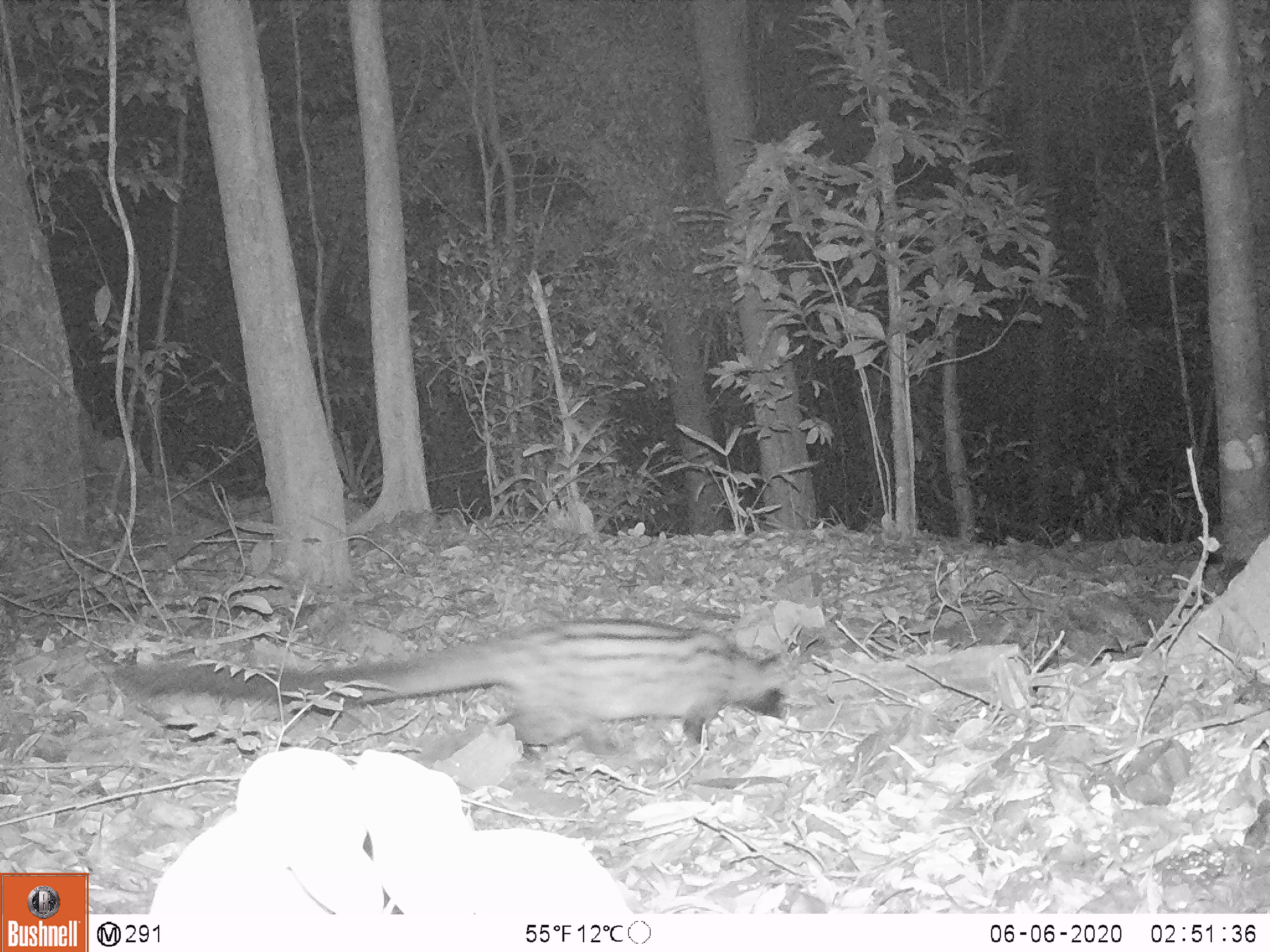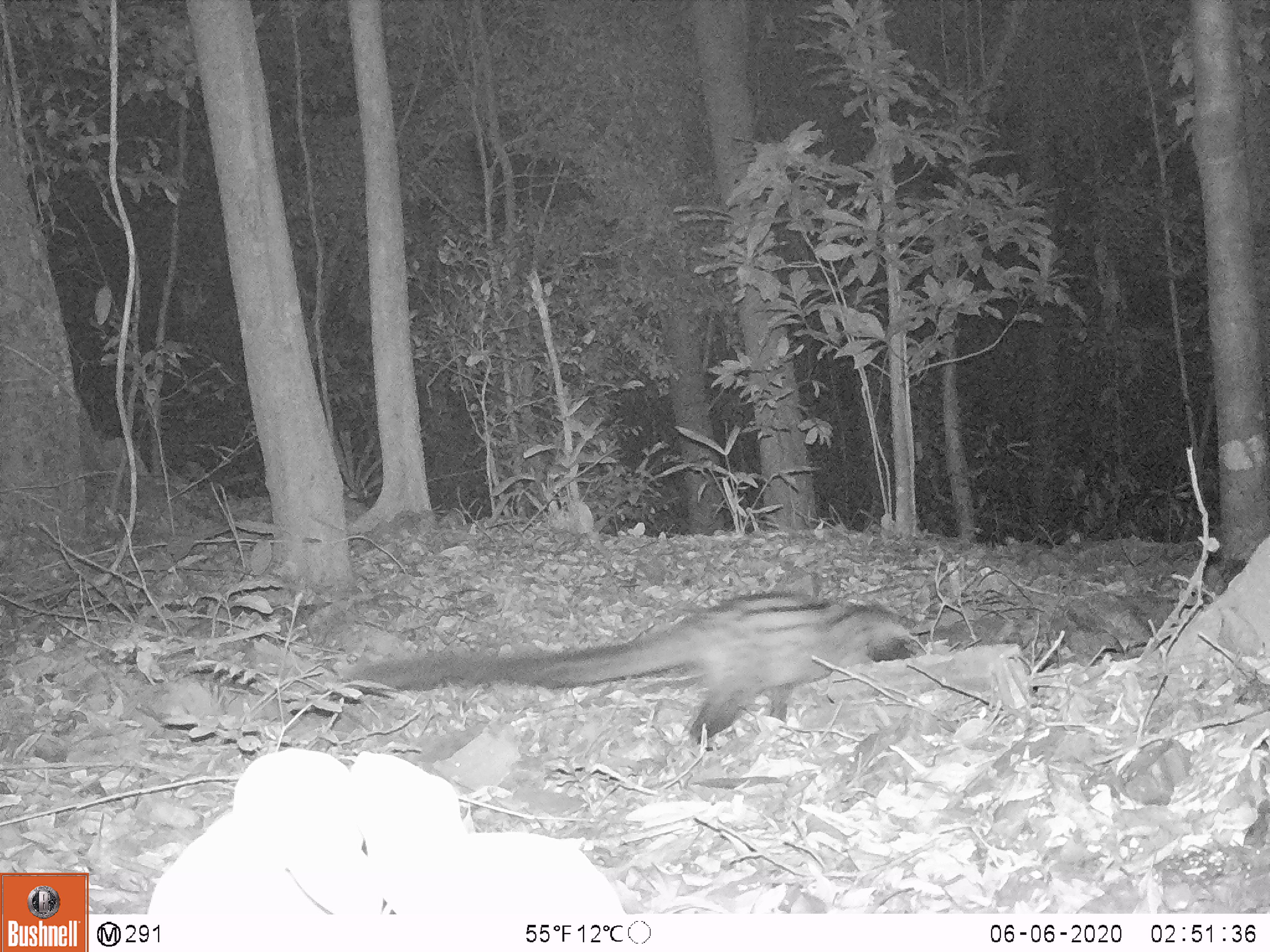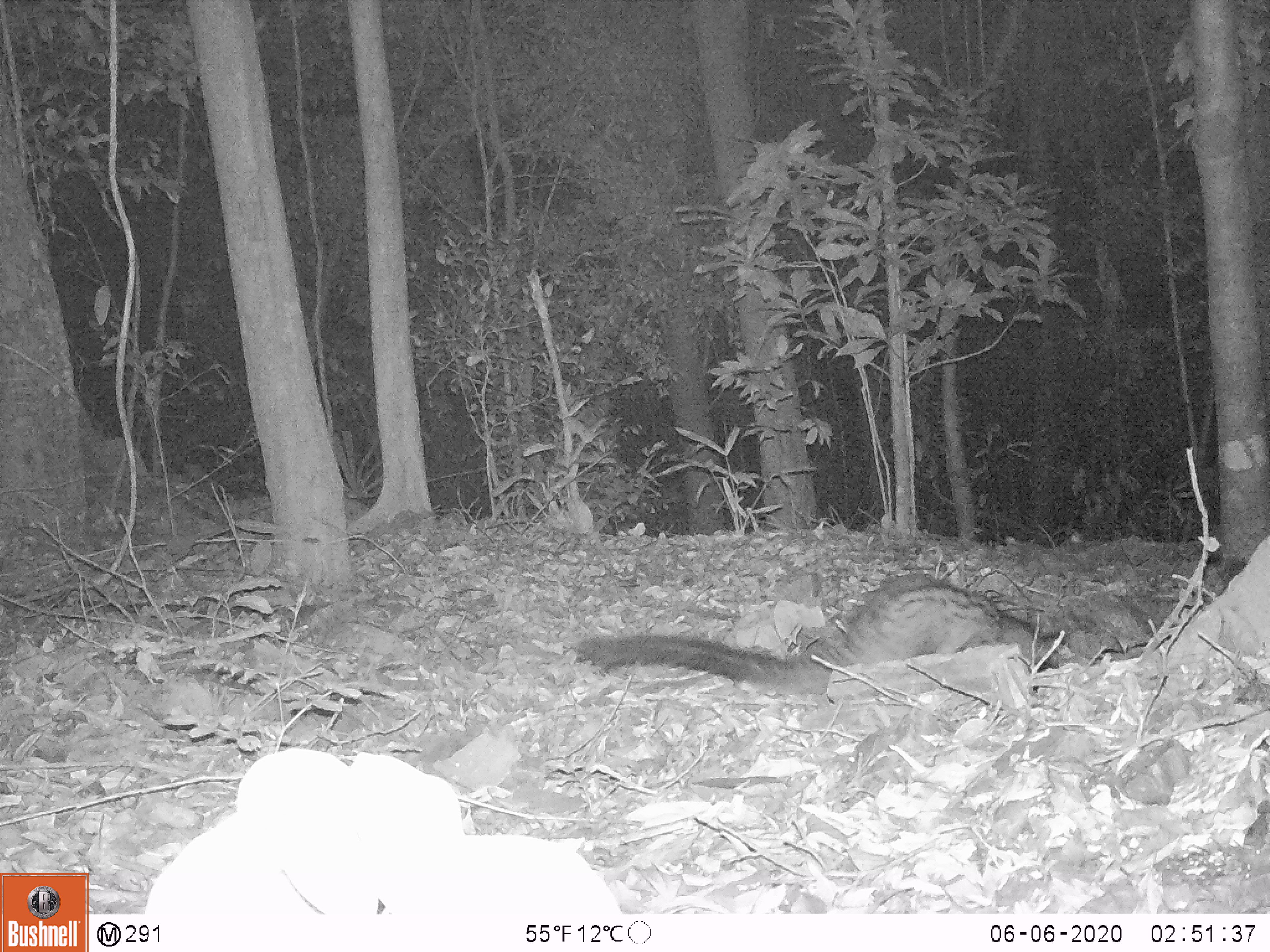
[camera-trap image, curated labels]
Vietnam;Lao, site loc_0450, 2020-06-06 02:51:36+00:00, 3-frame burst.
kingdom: Animalia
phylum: Chordata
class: Mammalia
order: Carnivora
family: Viverridae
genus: Paradoxurus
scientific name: Paradoxurus hermaphroditus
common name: common palm civet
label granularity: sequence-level